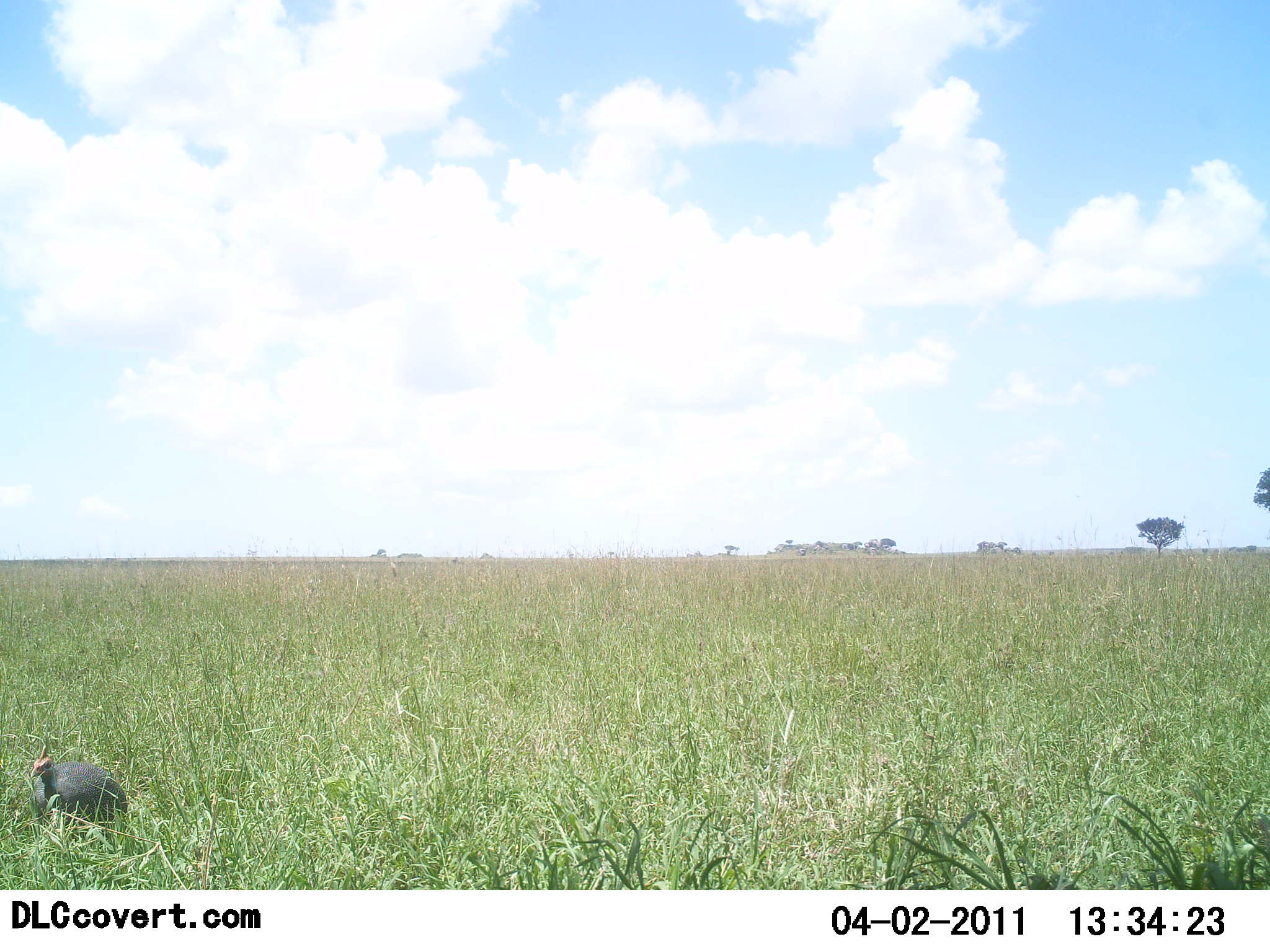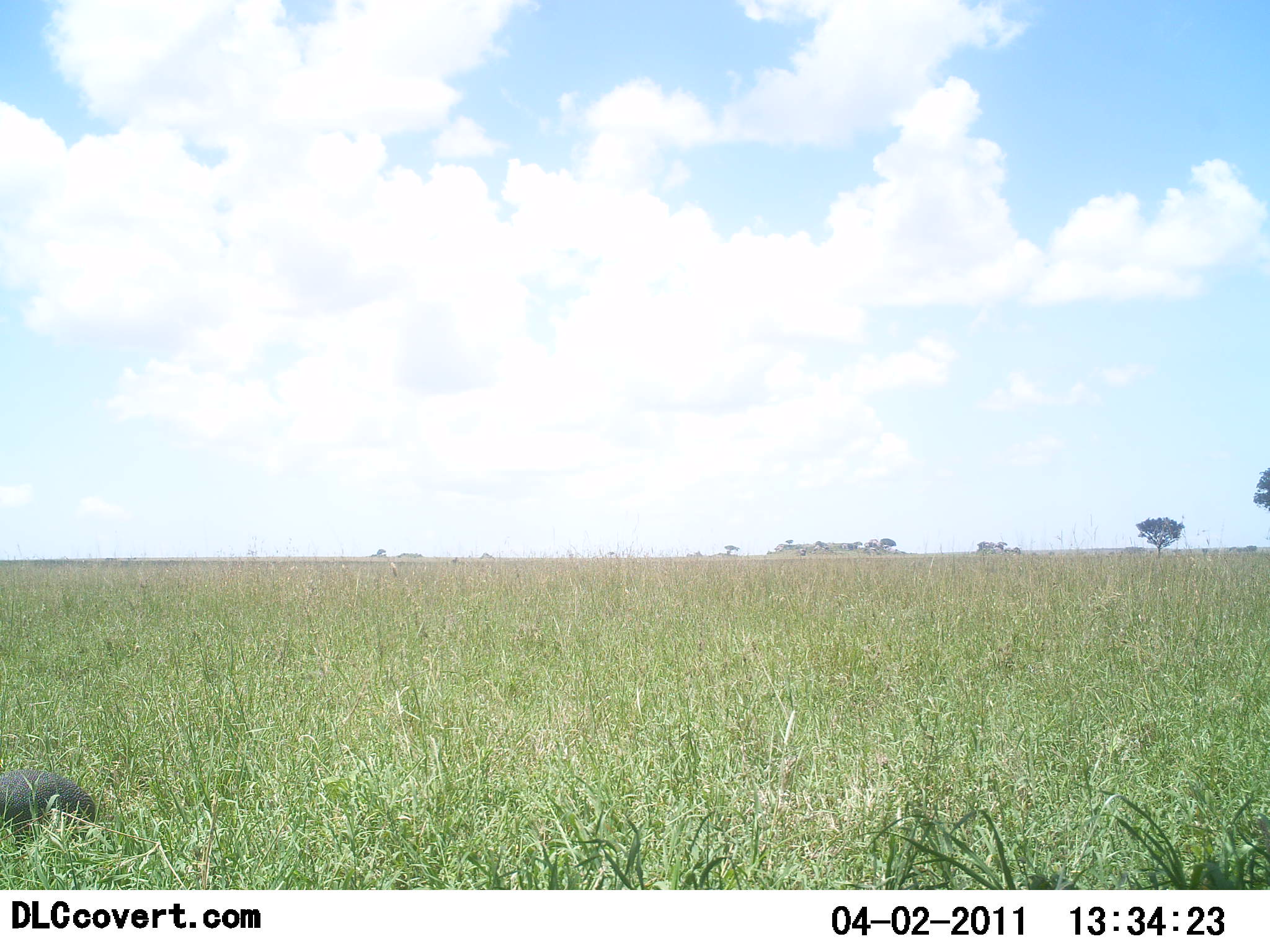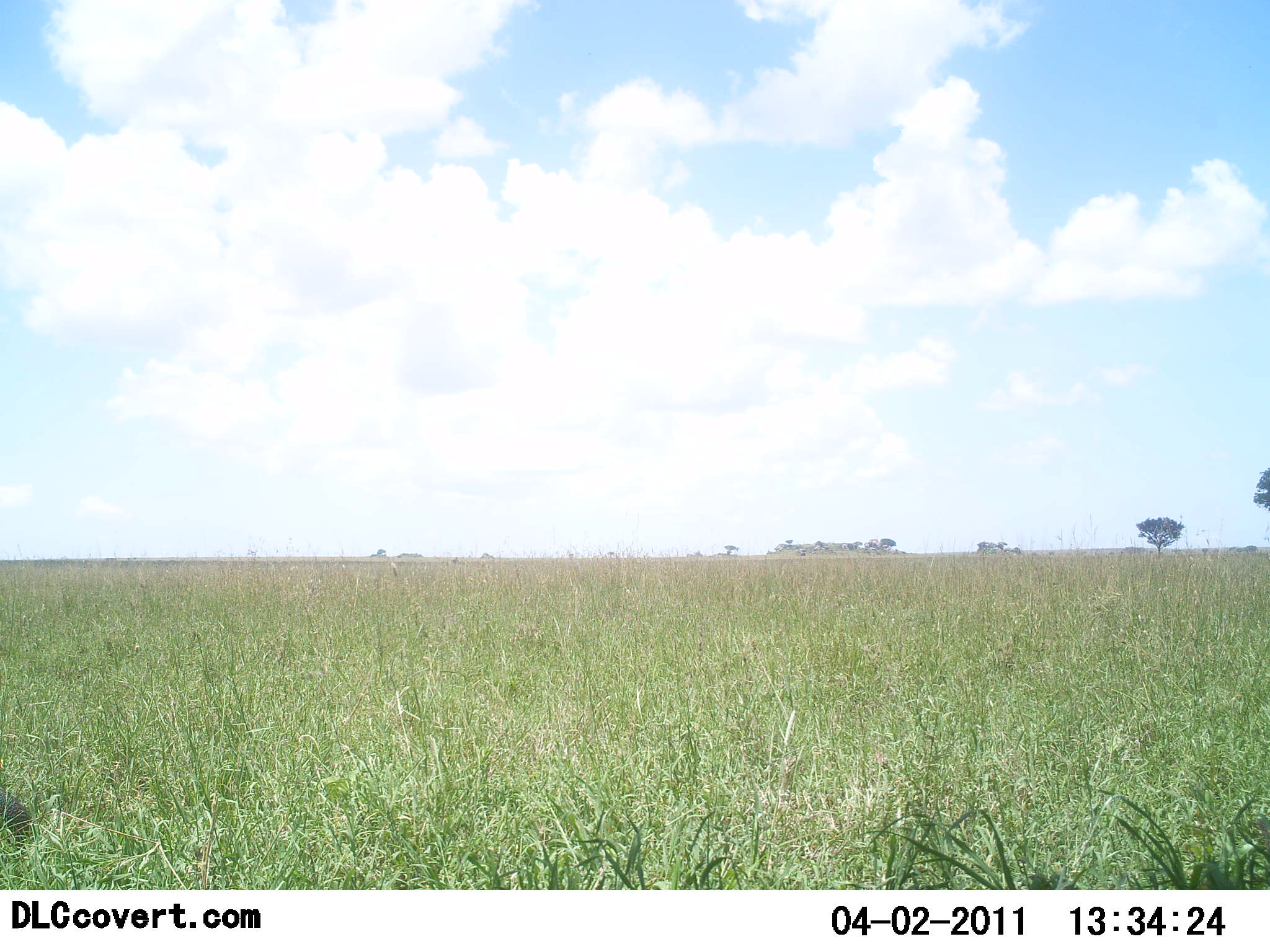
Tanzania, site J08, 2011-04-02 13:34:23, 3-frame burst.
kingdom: Animalia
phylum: Chordata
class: Aves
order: Galliformes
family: Numididae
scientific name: Numididae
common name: guinea fowl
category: guineafowl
Guineafowl (guinea fowl) (Numididae), count 1. Behavior (volunteer vote fractions): standing 0%, resting 0%, moving 100%, interacting 0%. Young present (vote fraction): 0%. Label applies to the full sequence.